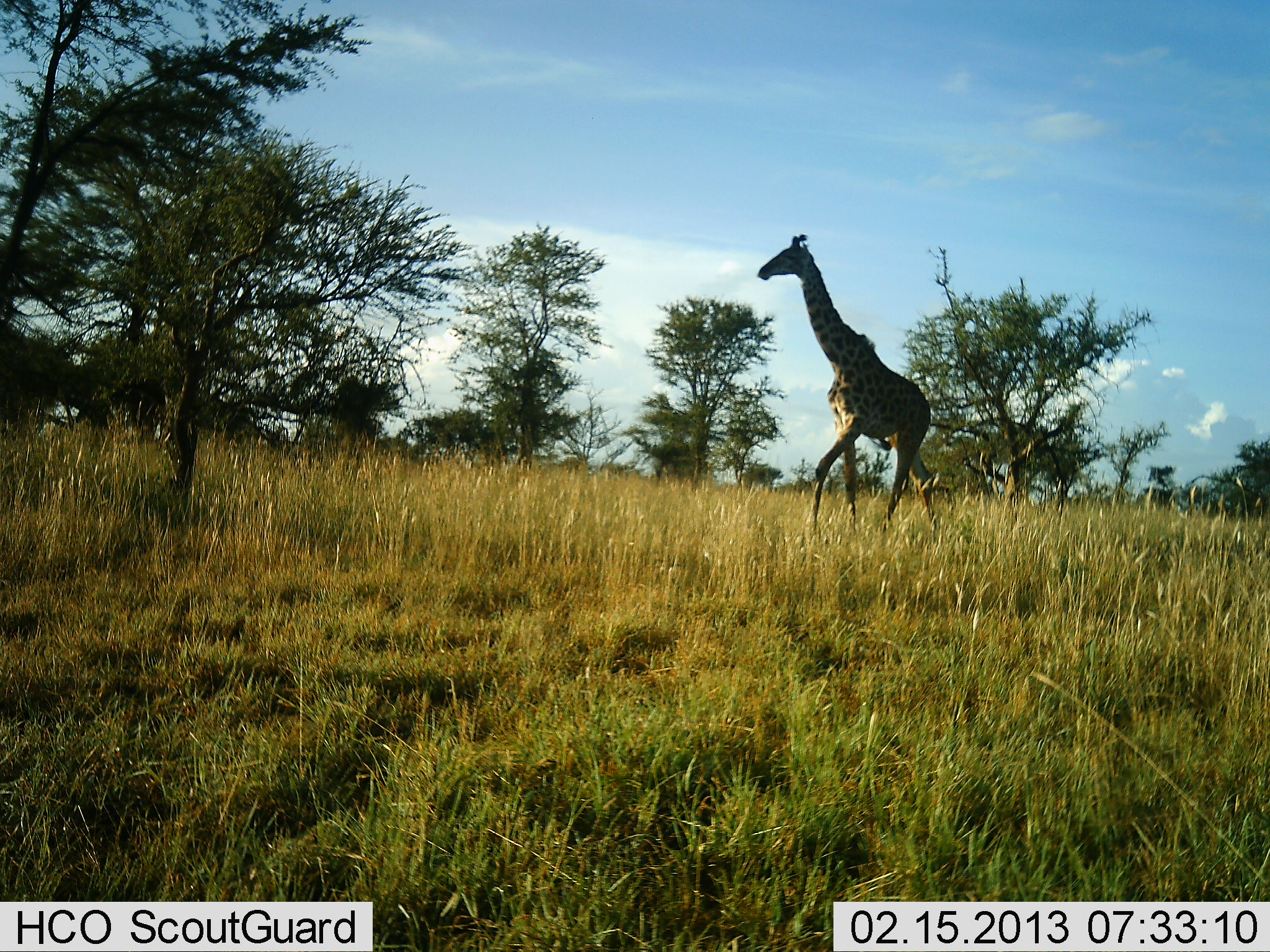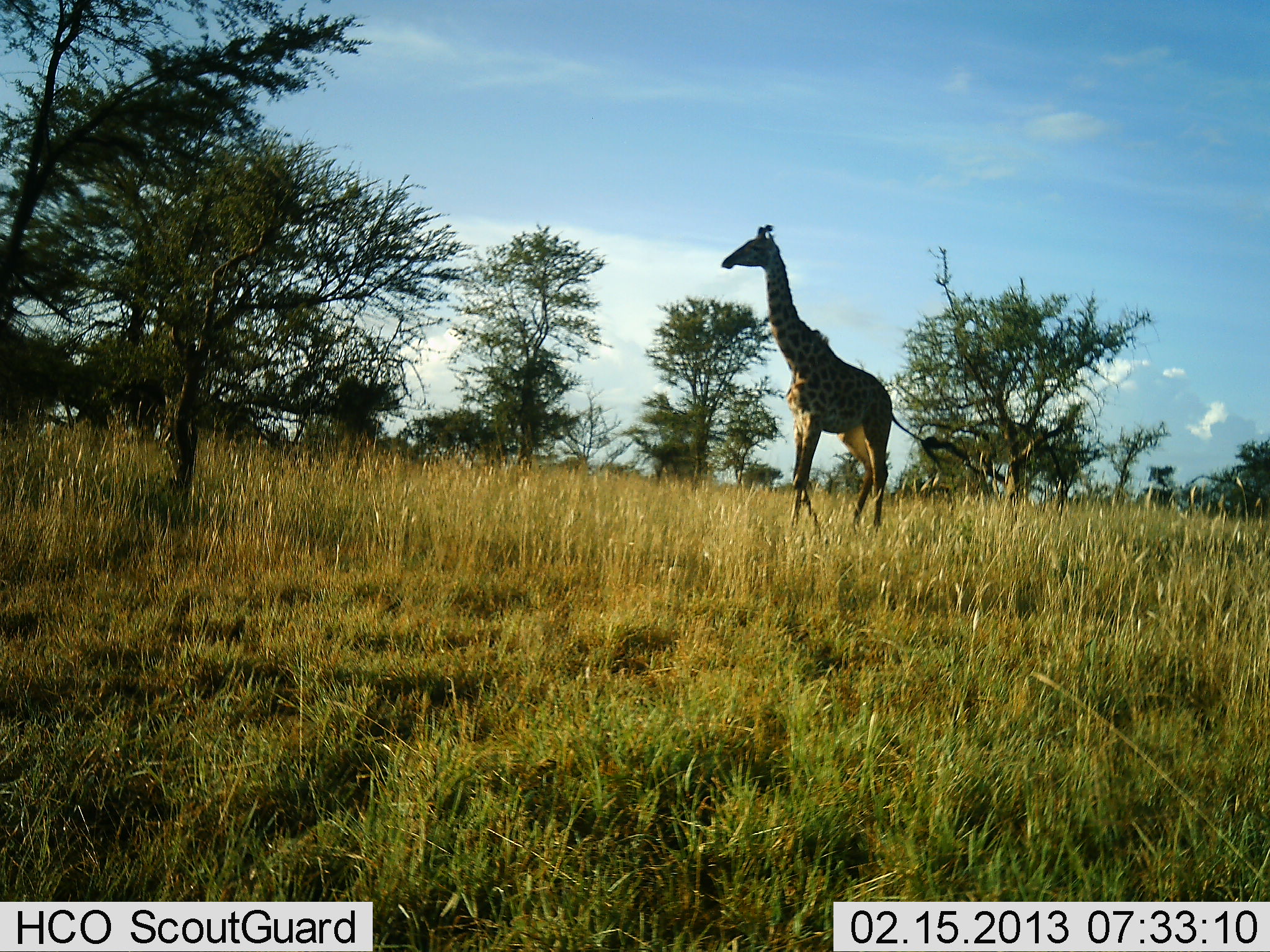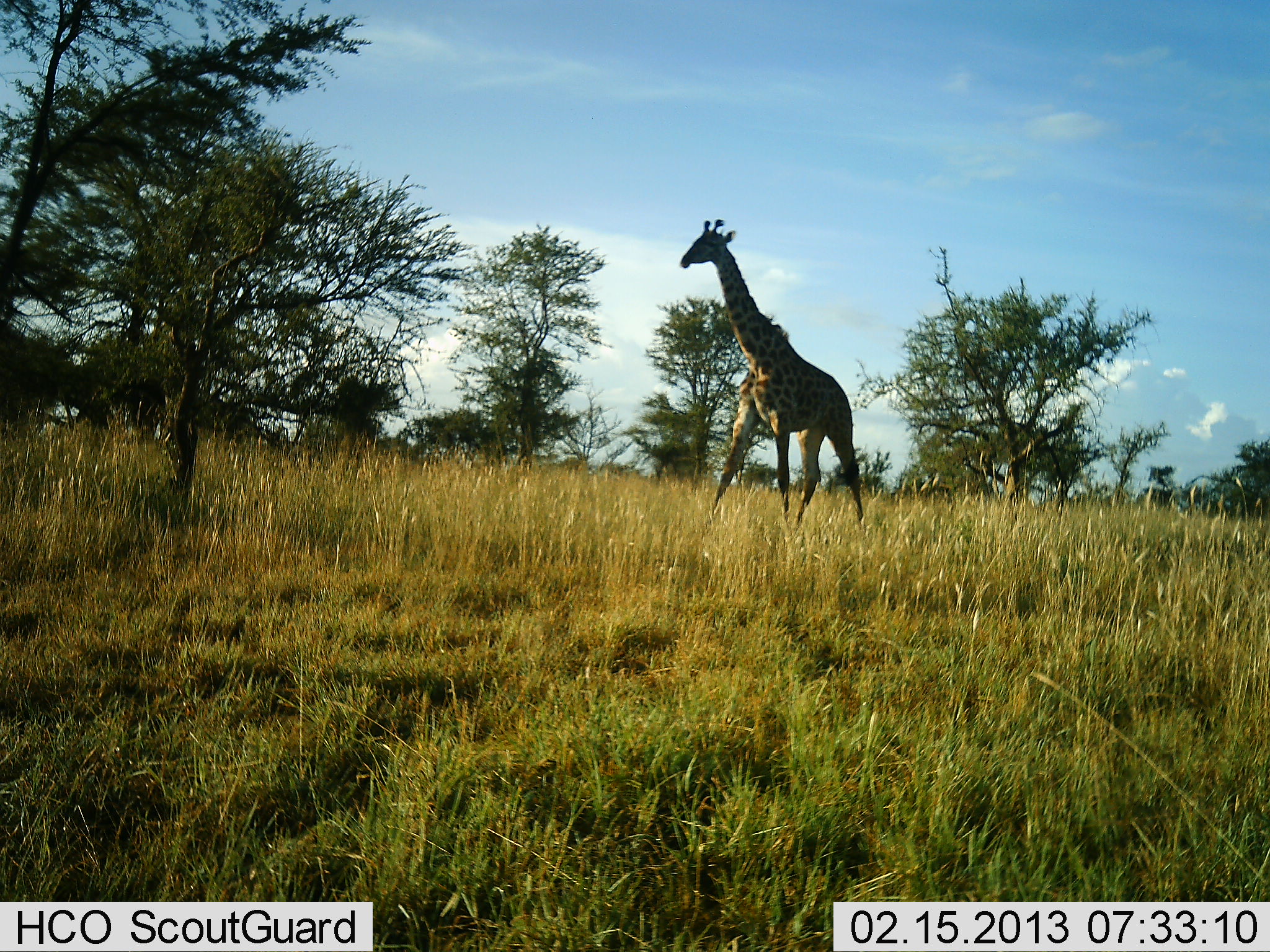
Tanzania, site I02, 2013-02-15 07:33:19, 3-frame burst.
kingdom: Animalia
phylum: Chordata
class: Mammalia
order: Artiodactyla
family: Giraffidae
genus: Giraffa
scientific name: Giraffa camelopardalis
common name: giraffe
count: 1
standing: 4%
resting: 0%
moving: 96%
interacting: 0%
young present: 0%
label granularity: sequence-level